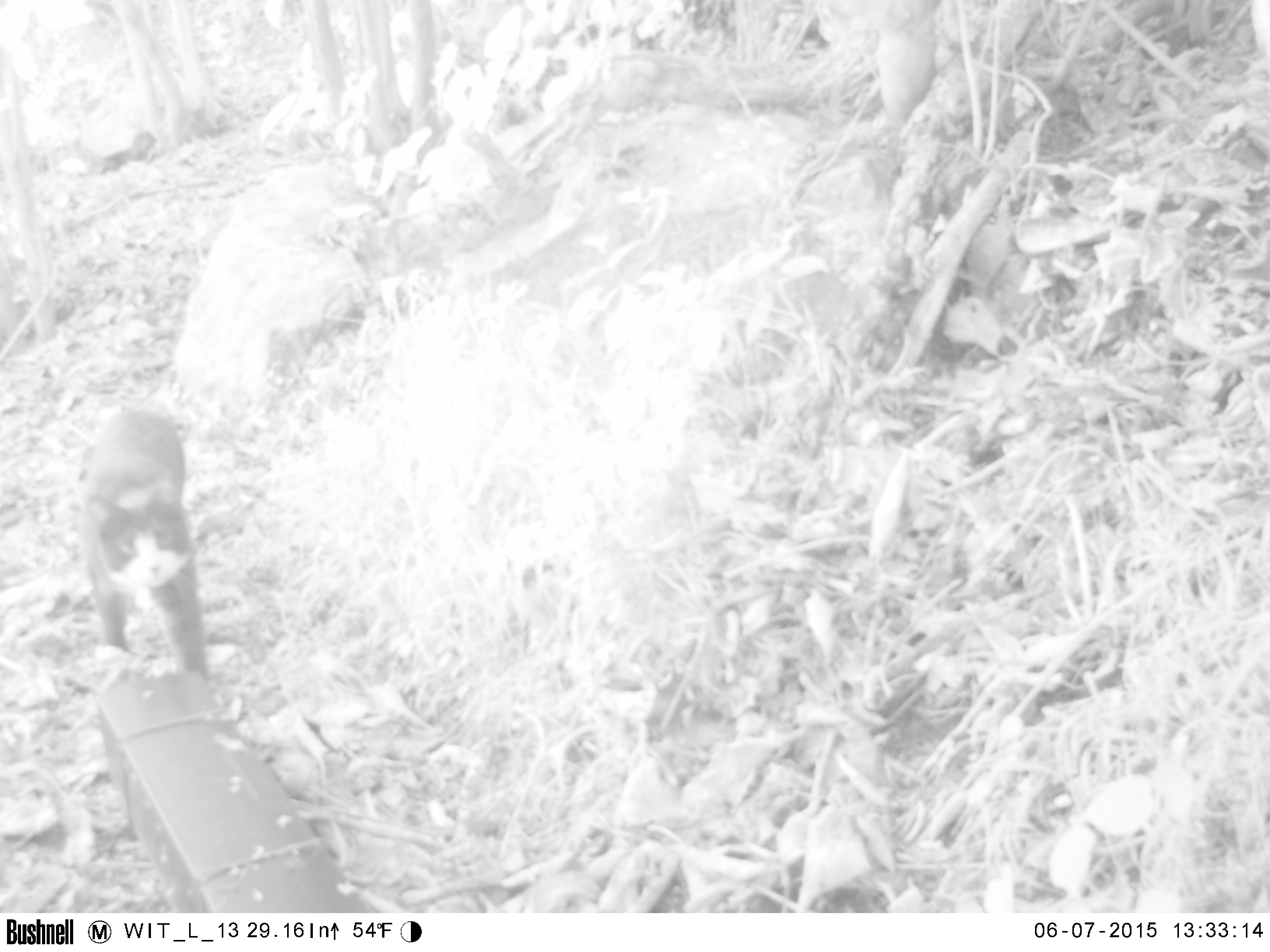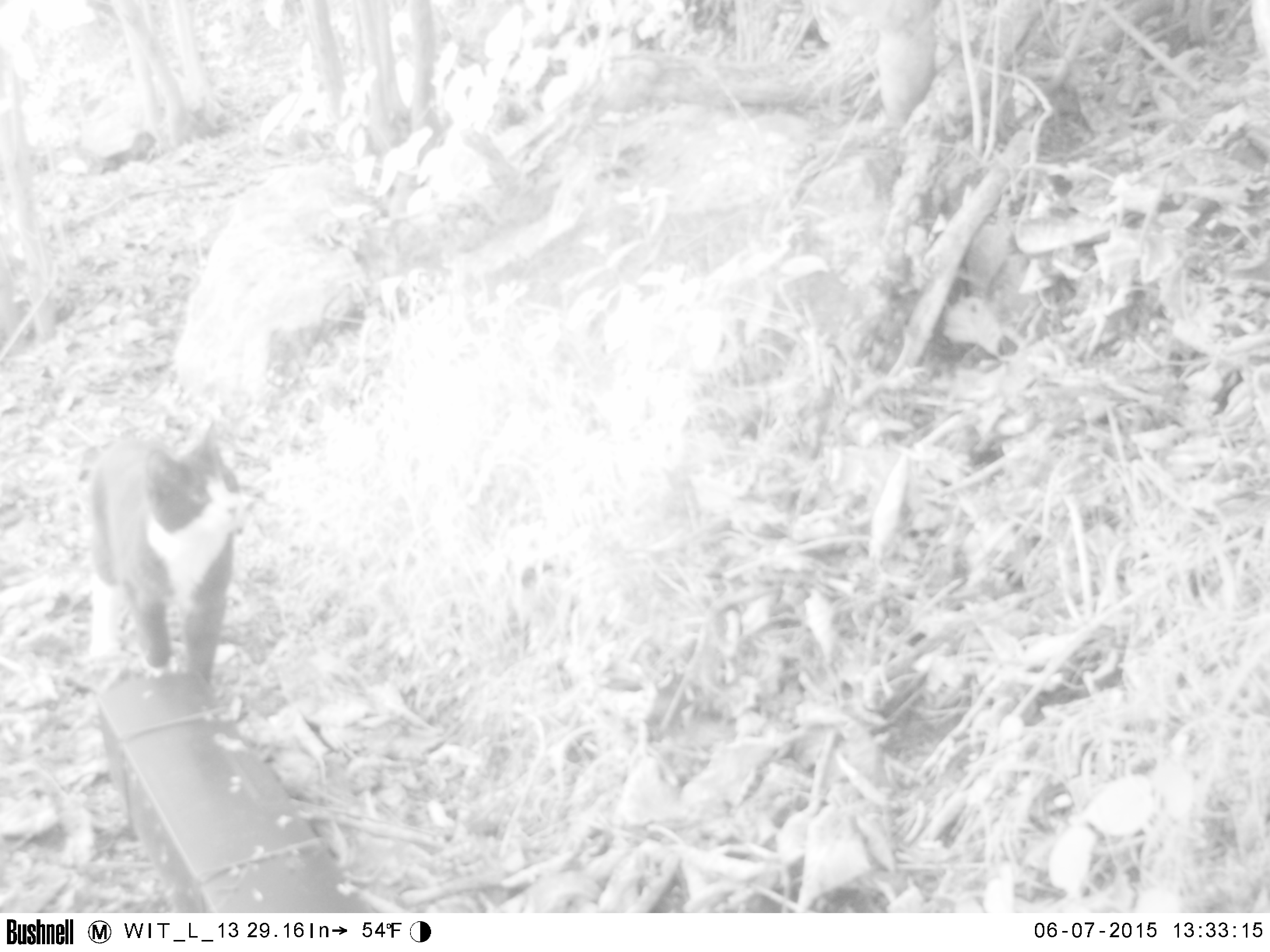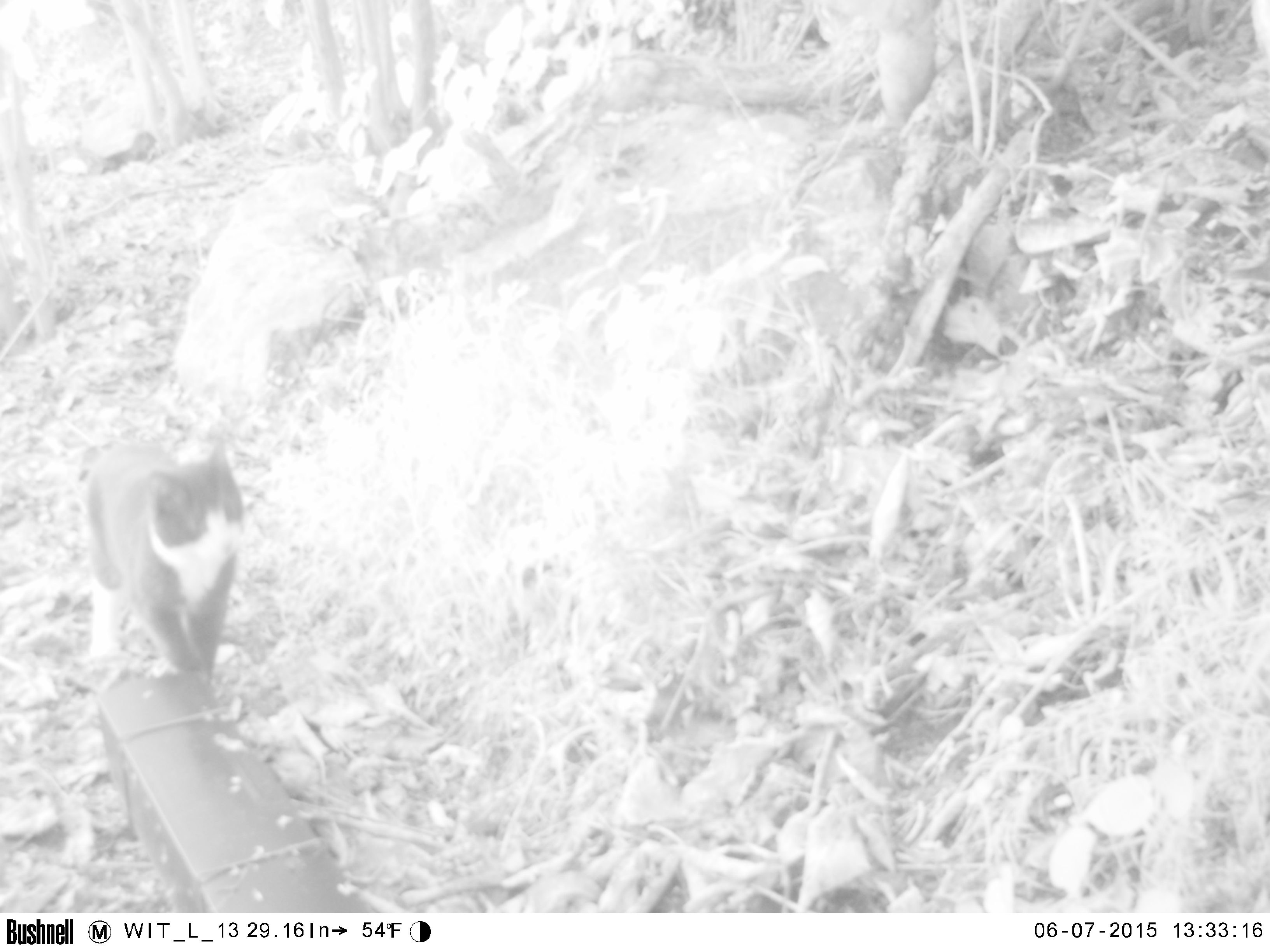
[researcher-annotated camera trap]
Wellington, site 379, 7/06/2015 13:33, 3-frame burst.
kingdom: Animalia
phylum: Chordata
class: Mammalia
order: Carnivora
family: Felidae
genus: Felis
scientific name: Felis catus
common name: cat